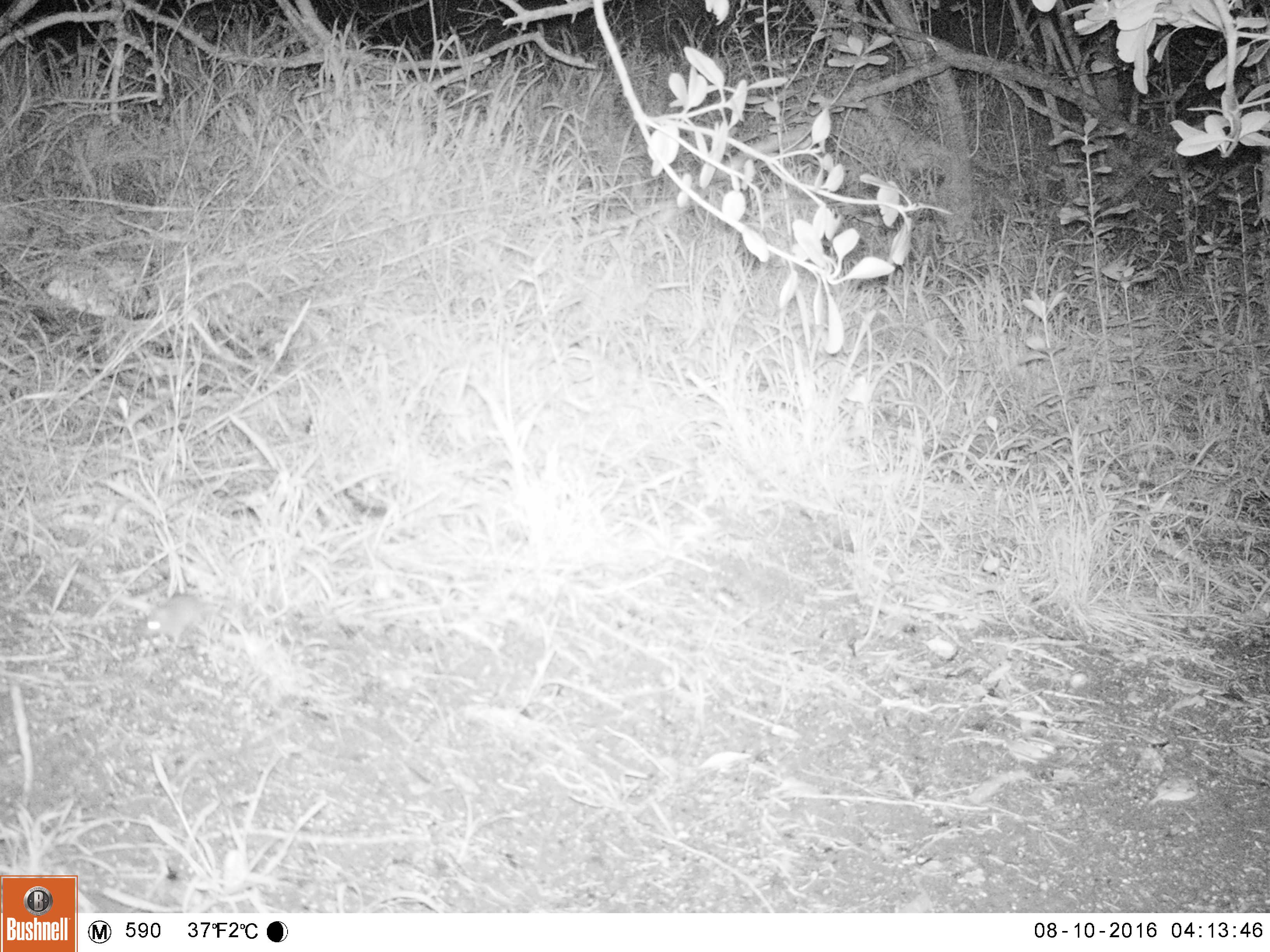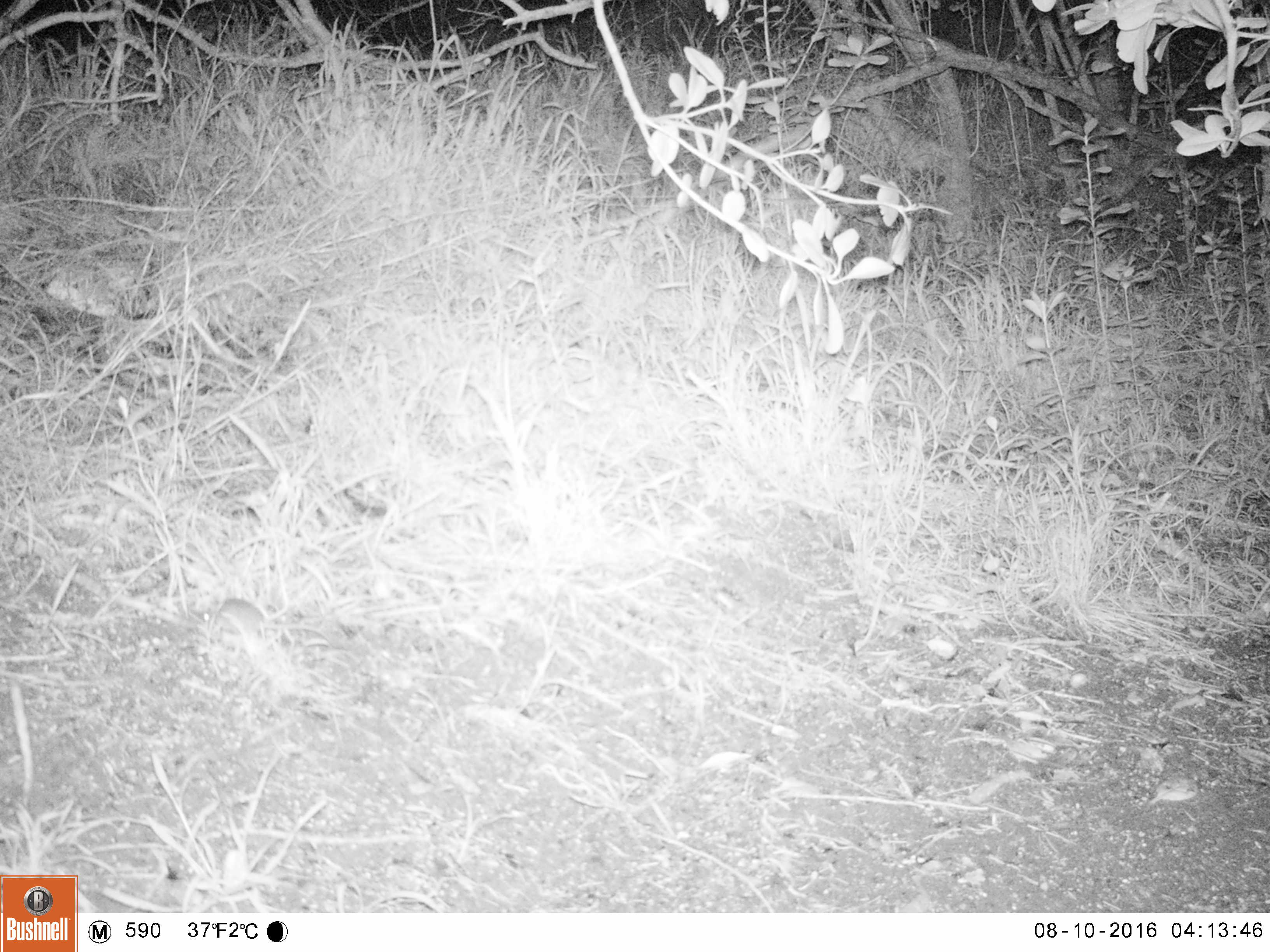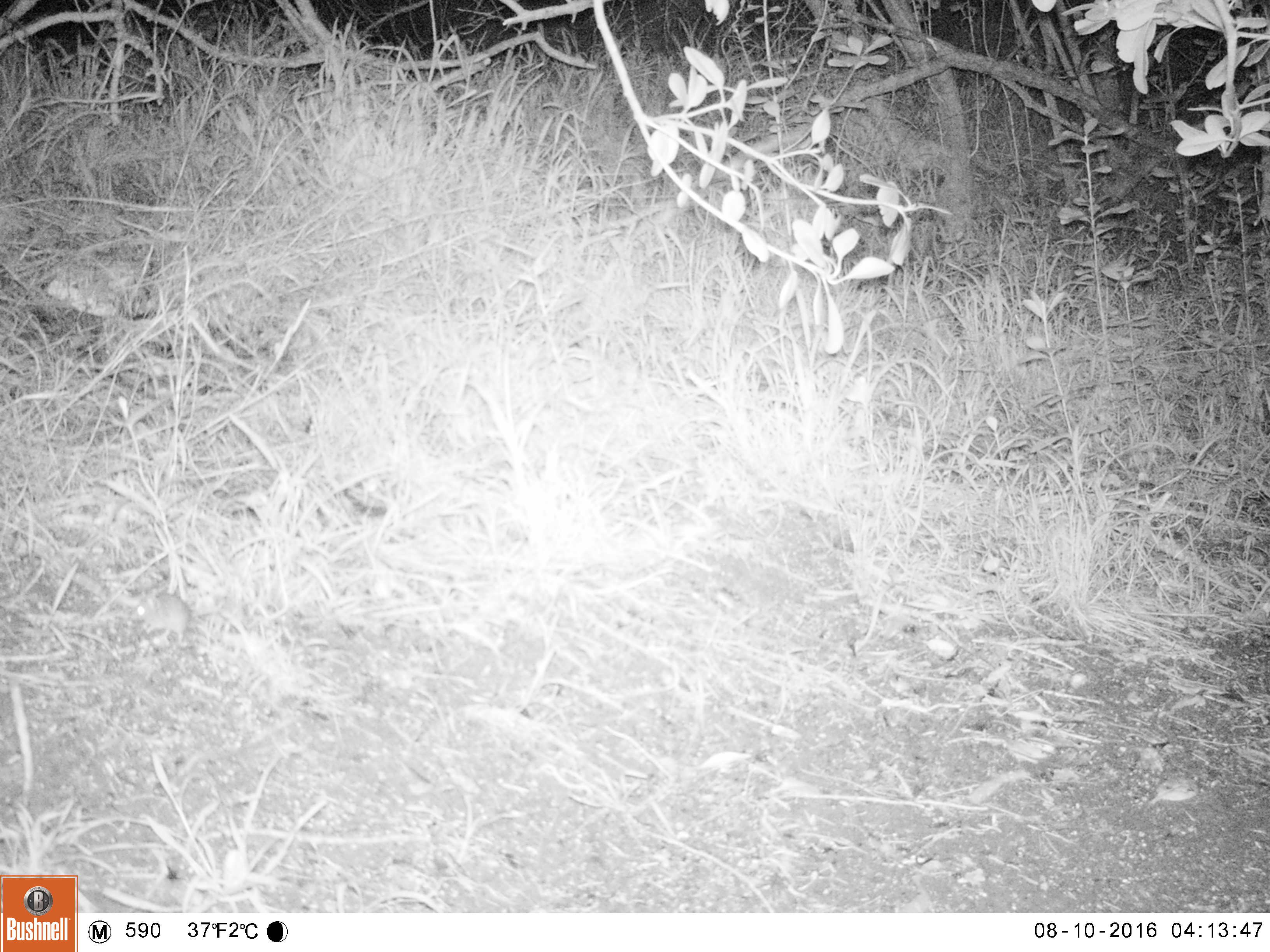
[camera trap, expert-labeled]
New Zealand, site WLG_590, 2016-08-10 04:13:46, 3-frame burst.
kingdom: Animalia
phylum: Chordata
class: Mammalia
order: Rodentia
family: Muridae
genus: Mus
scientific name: Mus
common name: mouse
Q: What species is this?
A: Mouse (Mus).